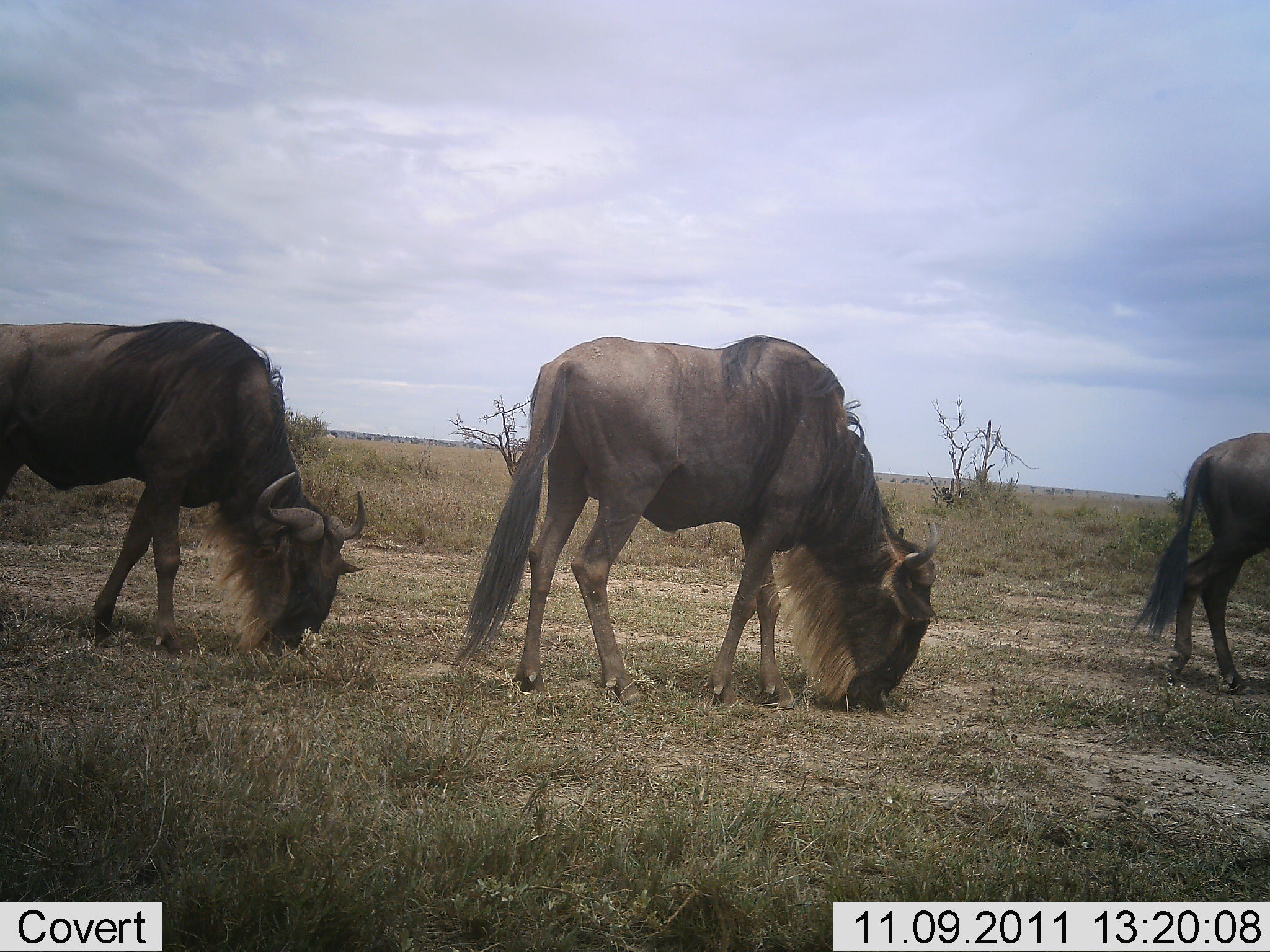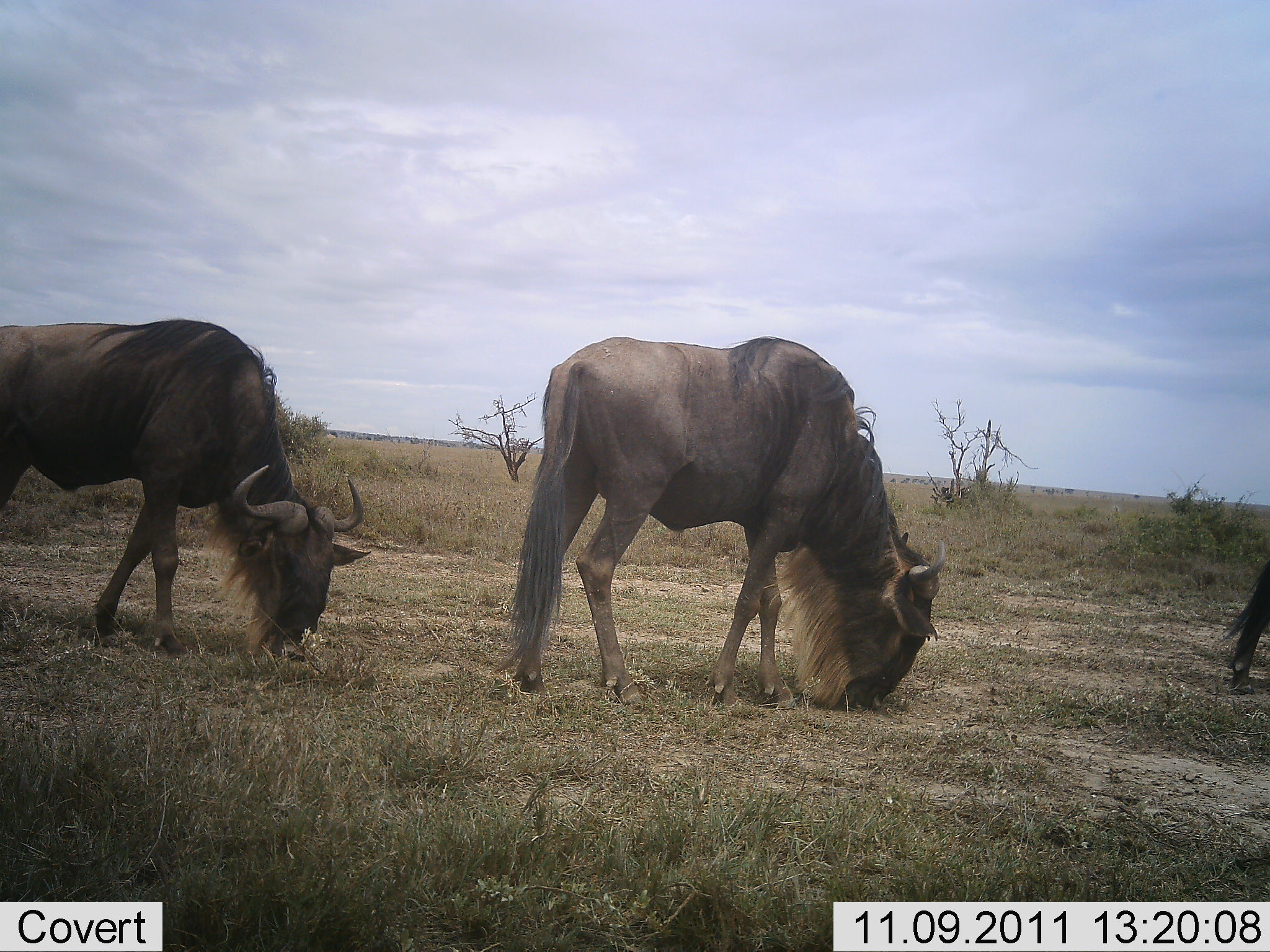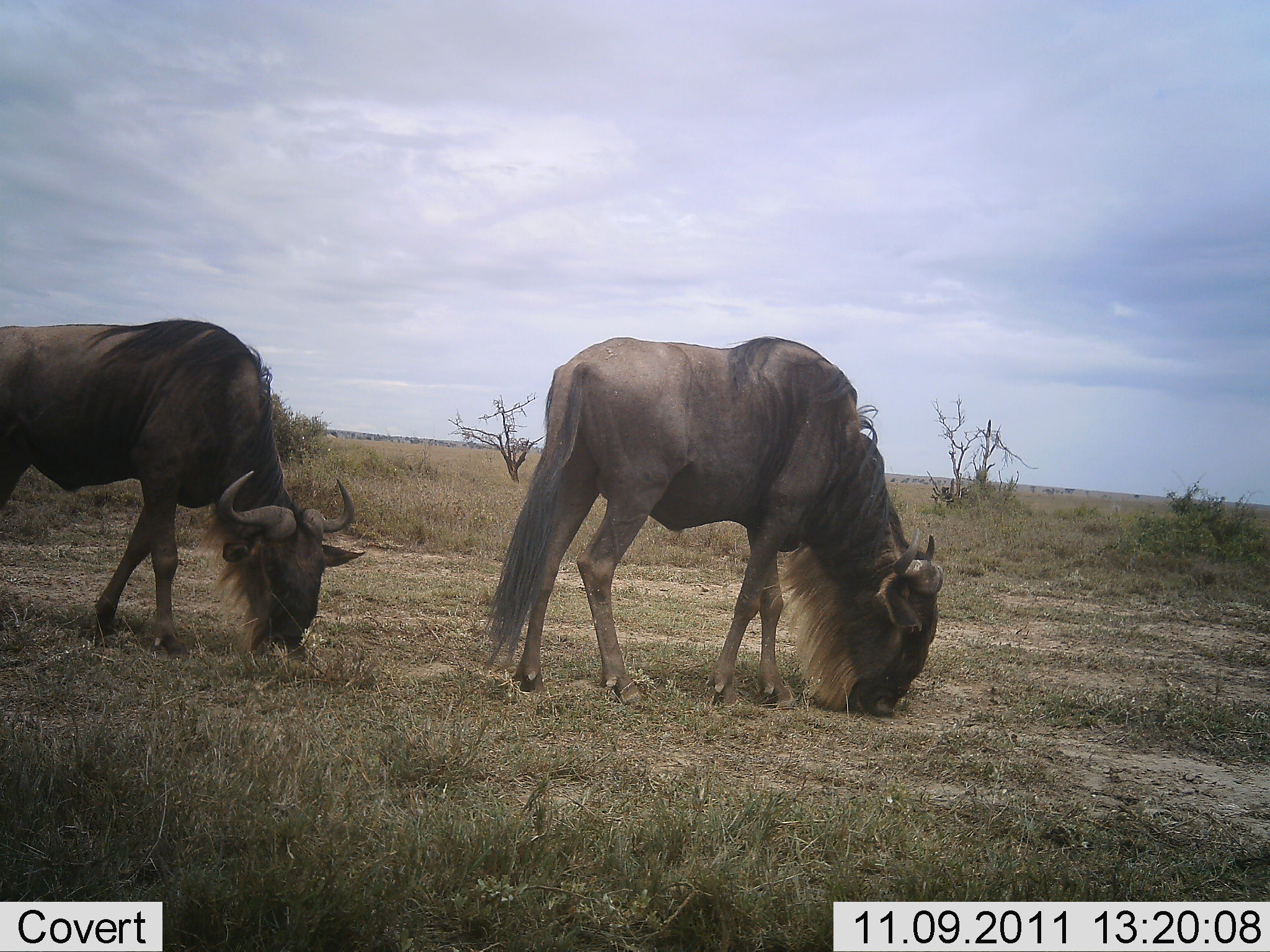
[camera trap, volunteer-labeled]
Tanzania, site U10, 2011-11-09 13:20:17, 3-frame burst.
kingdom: Animalia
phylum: Chordata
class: Mammalia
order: Artiodactyla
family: Bovidae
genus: Connochaetes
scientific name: Connochaetes taurinus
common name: blue wildebeest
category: wildebeest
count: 3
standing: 14%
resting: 0%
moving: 21%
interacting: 0%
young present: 0%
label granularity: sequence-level